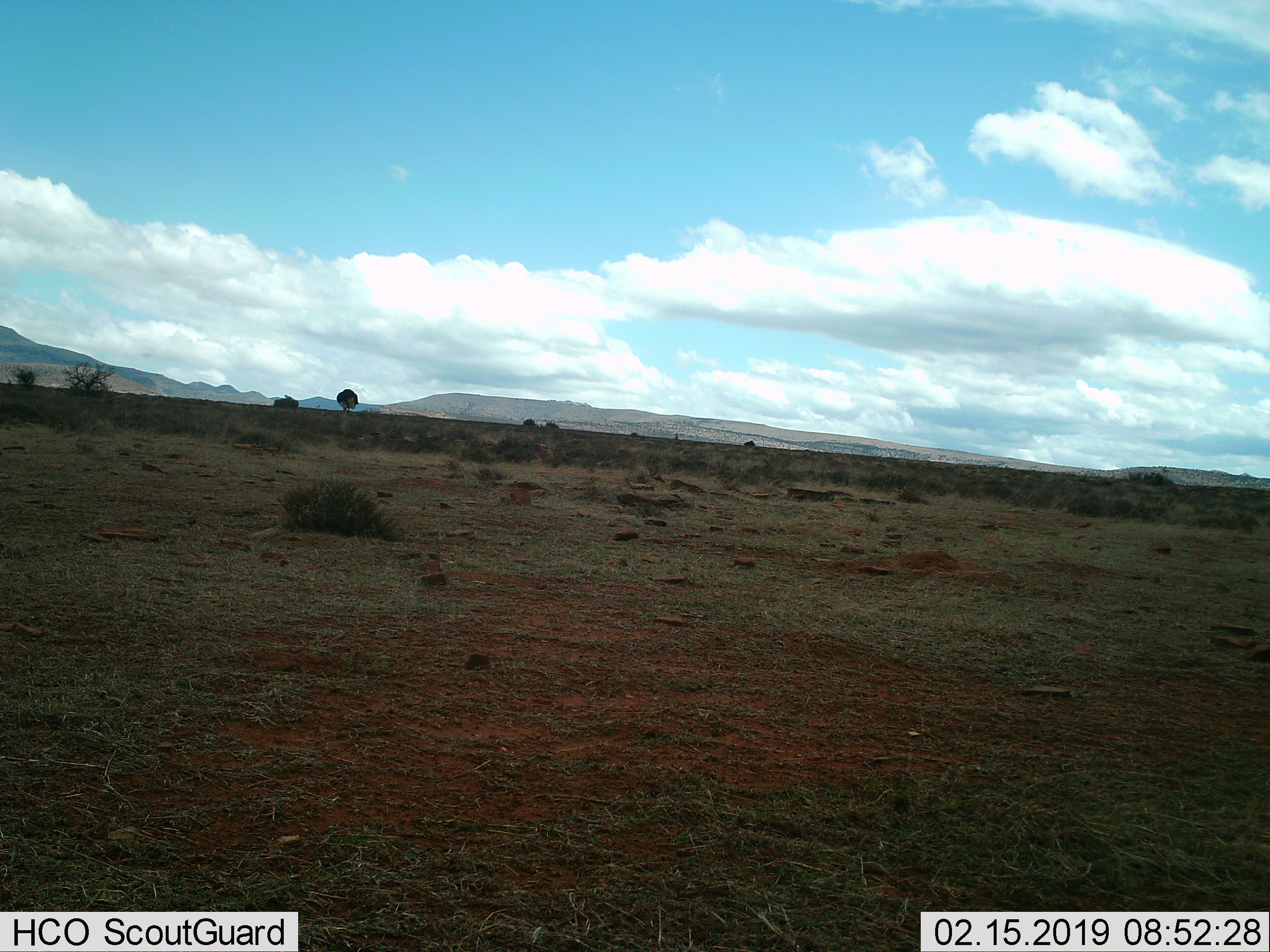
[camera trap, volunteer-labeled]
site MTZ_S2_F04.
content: unidentified animal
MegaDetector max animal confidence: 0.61